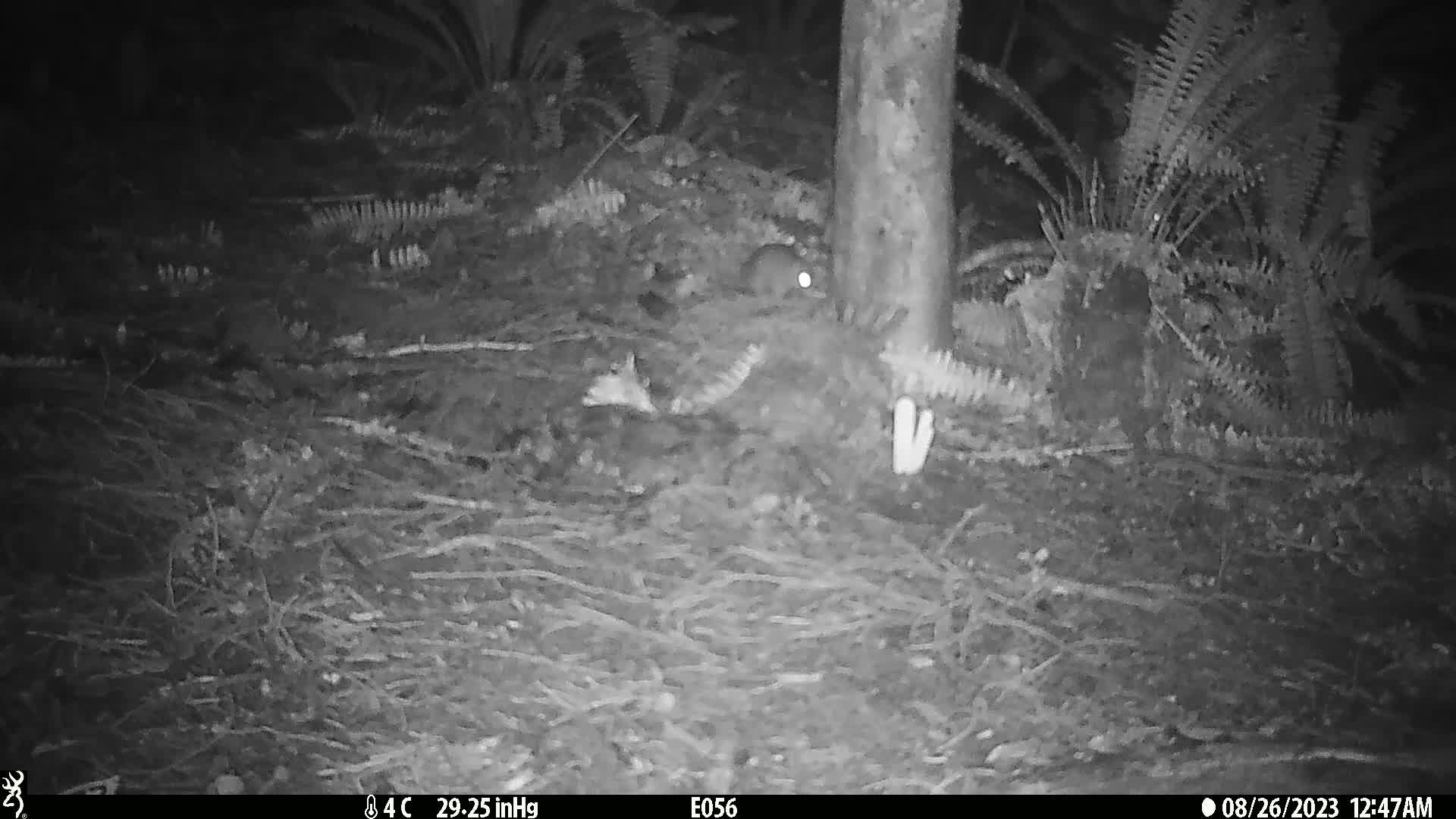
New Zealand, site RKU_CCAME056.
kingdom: Animalia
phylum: Chordata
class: Mammalia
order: Rodentia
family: Muridae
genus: Rattus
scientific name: Rattus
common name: rat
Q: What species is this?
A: Rat (Rattus).